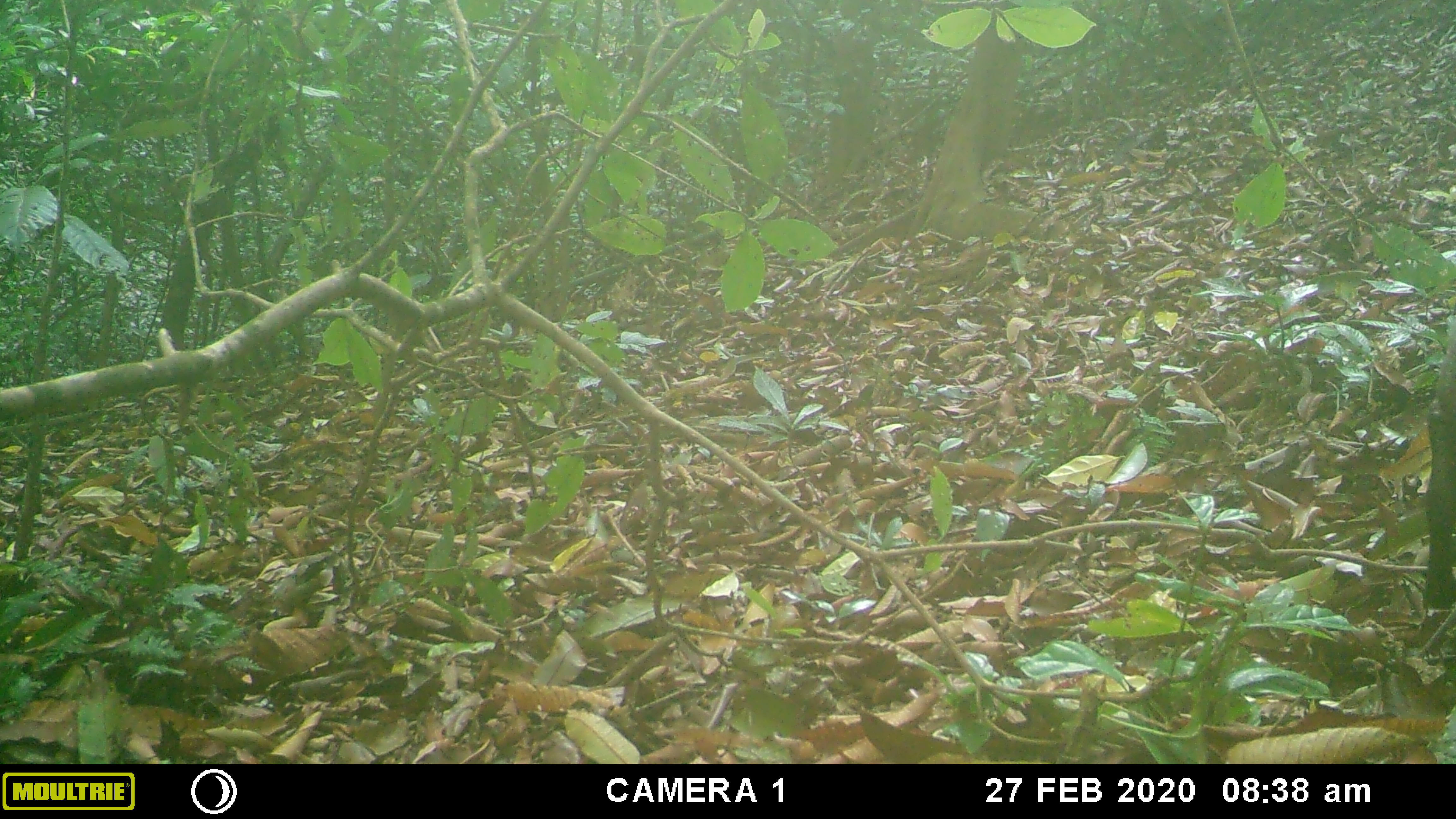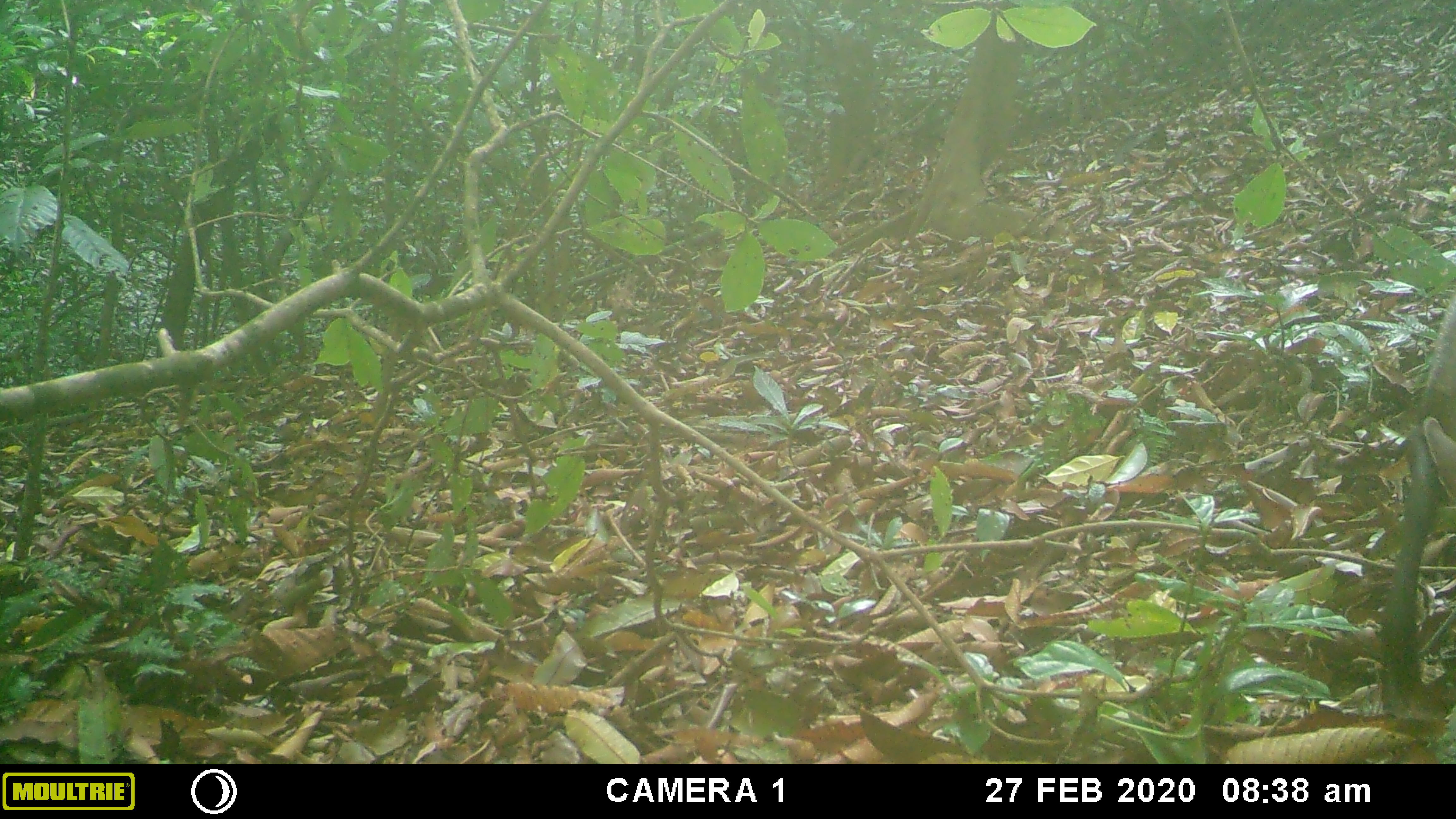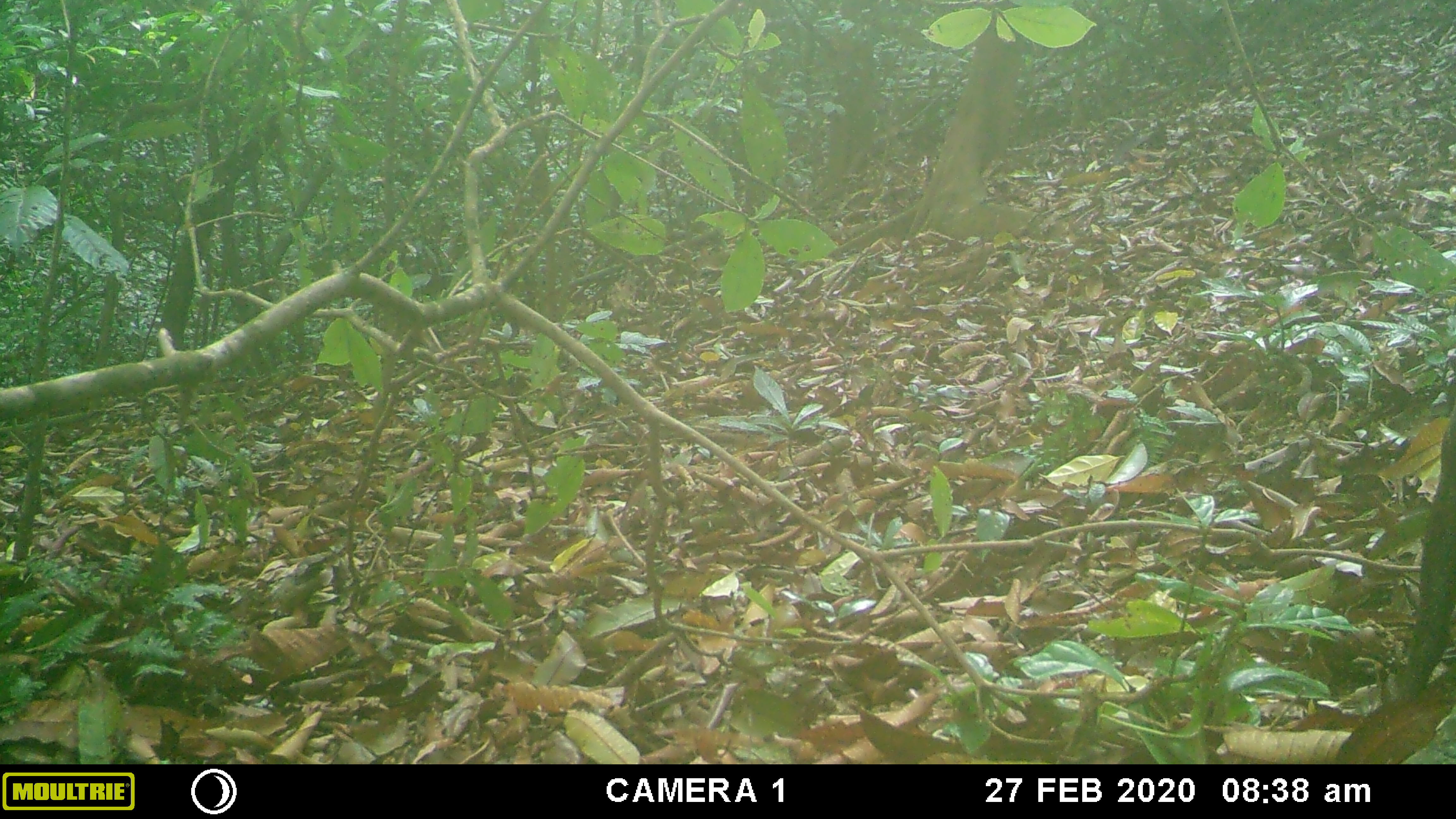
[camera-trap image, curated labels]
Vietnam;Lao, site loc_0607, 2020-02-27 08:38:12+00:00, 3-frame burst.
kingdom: Animalia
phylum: Chordata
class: Mammalia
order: Artiodactyla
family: Cervidae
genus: Muntiacus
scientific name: Muntiacus rooseveltorum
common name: roosevelt's muntjac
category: roosevelts muntjac group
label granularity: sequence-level